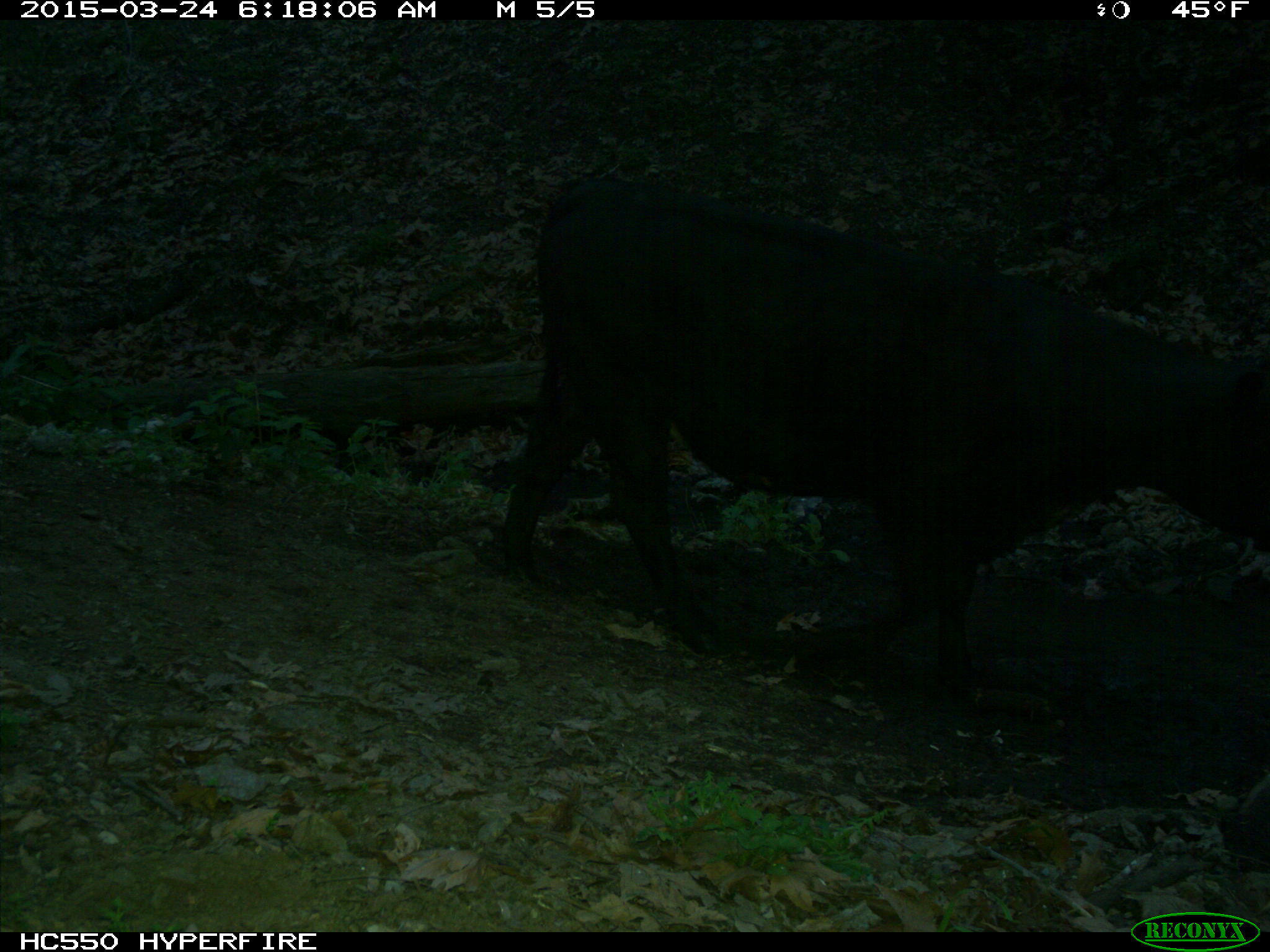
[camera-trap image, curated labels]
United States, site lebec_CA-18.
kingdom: Animalia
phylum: Chordata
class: Mammalia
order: Artiodactyla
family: Bovidae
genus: Bos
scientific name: Bos taurus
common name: domestic cow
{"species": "Bos taurus (domestic cow)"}